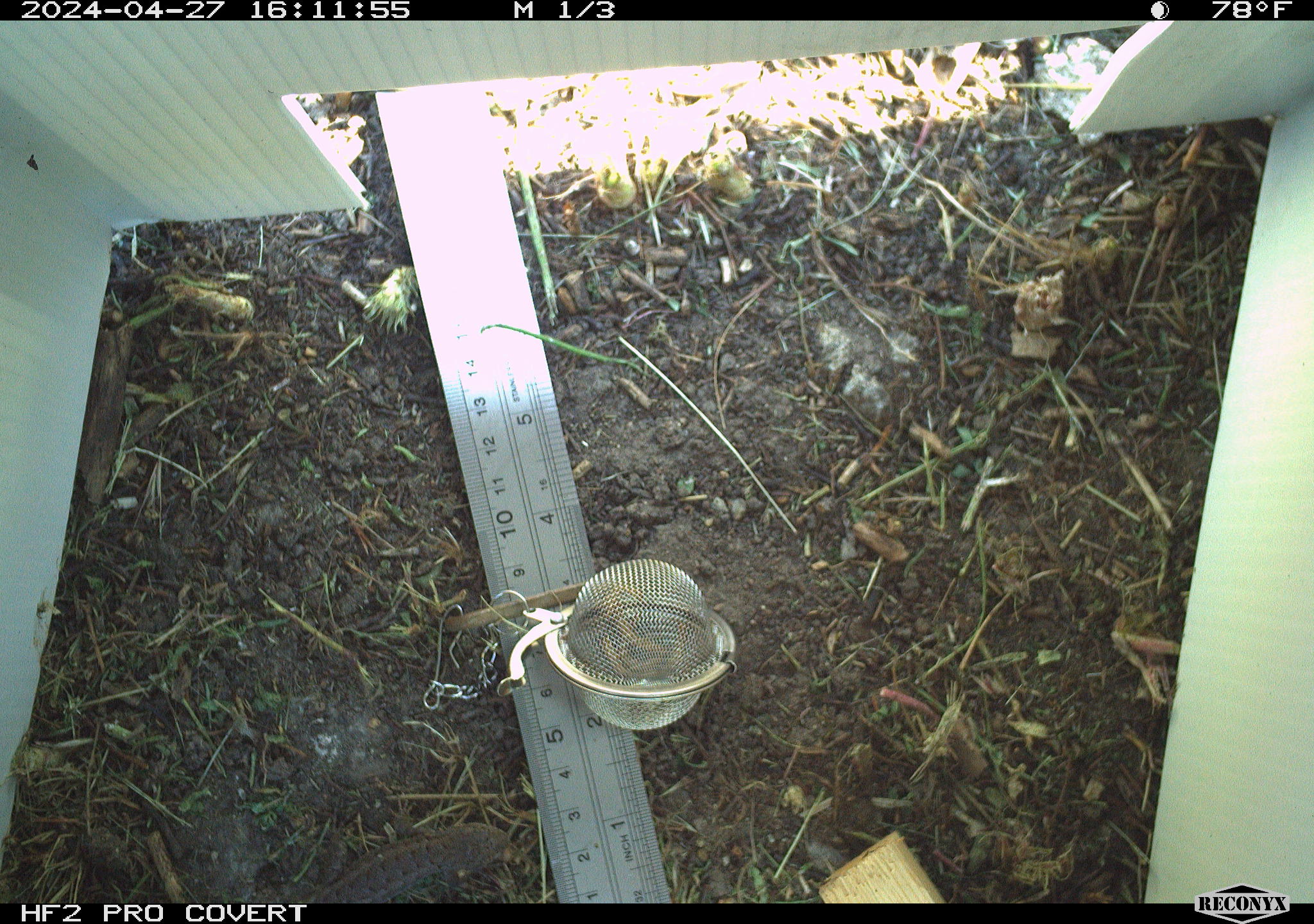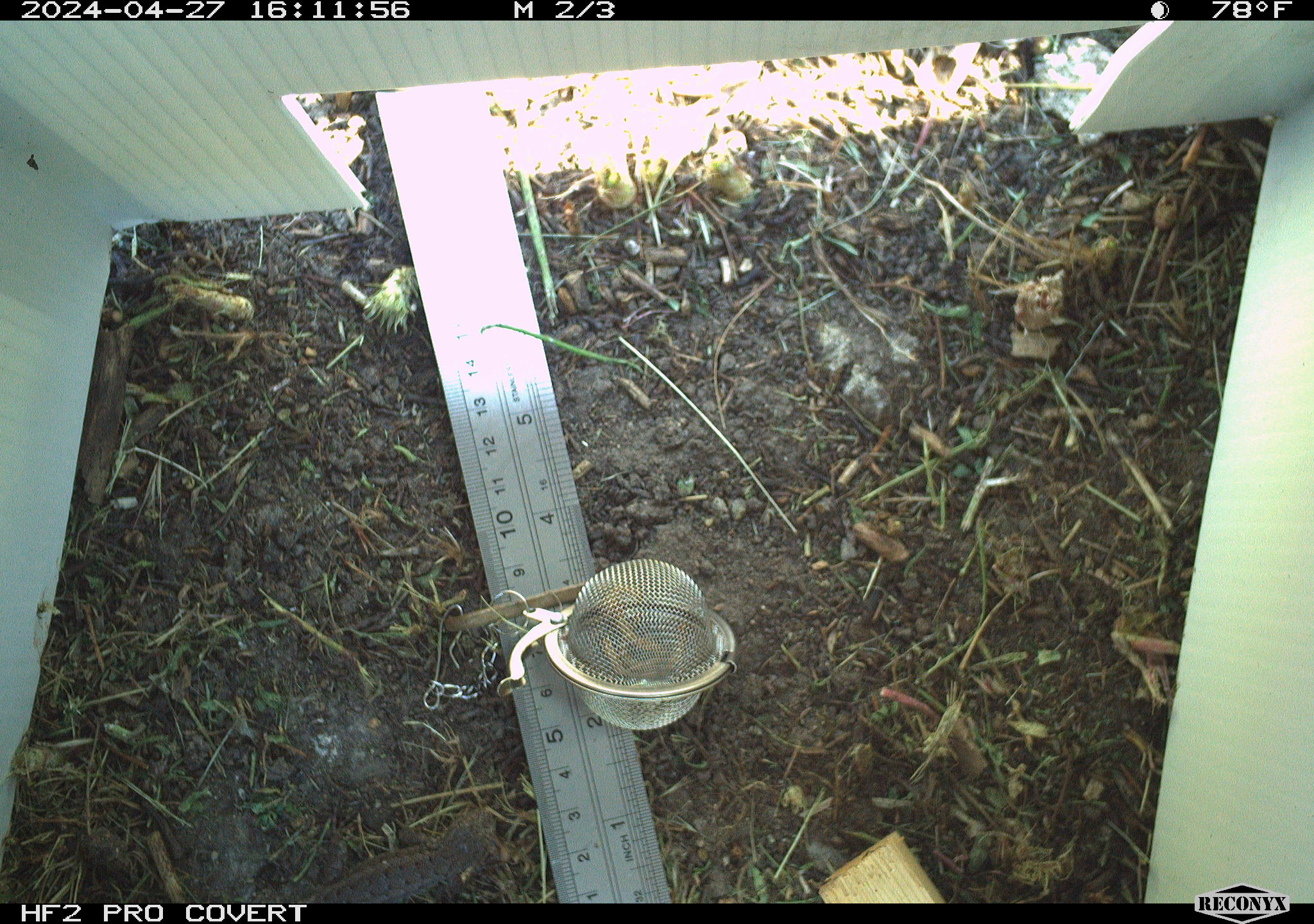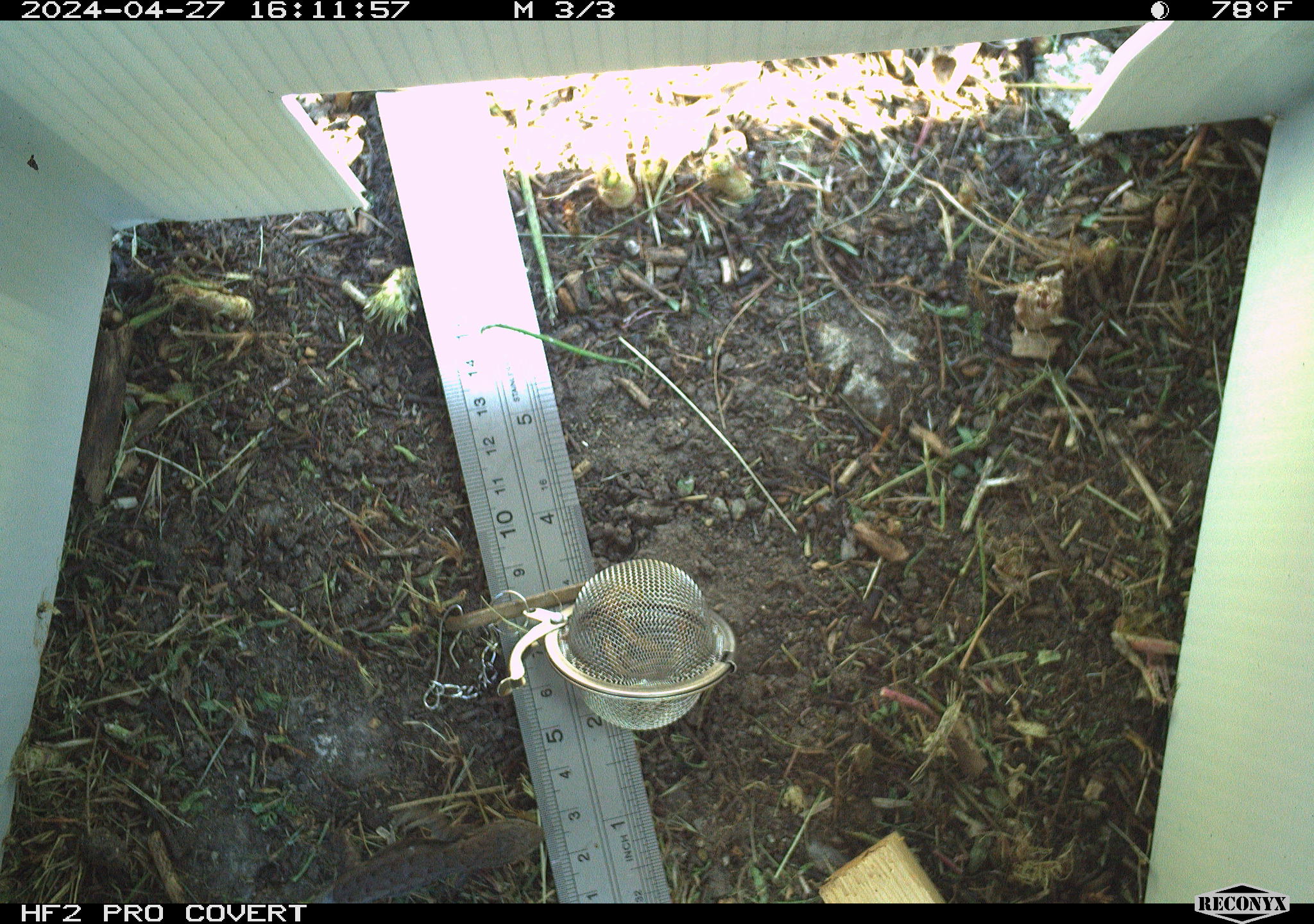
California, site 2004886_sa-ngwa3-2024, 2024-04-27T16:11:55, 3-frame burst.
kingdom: Animalia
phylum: Chordata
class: Reptilia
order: Squamata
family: Phrynosomatidae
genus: Sceloporus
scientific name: Sceloporus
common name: spiny lizards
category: sceloporus species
Sceloporus species (spiny lizards) (Sceloporus).